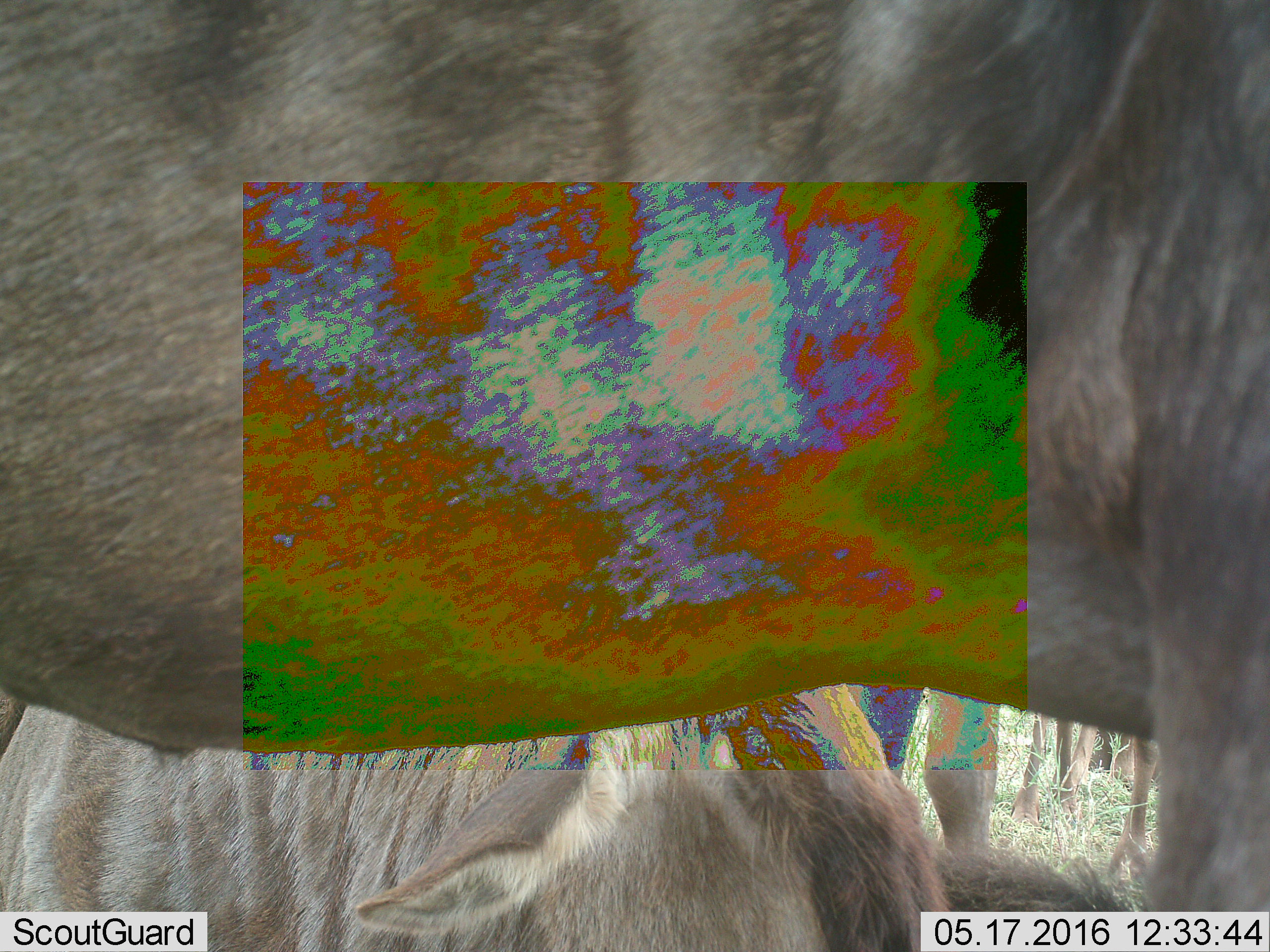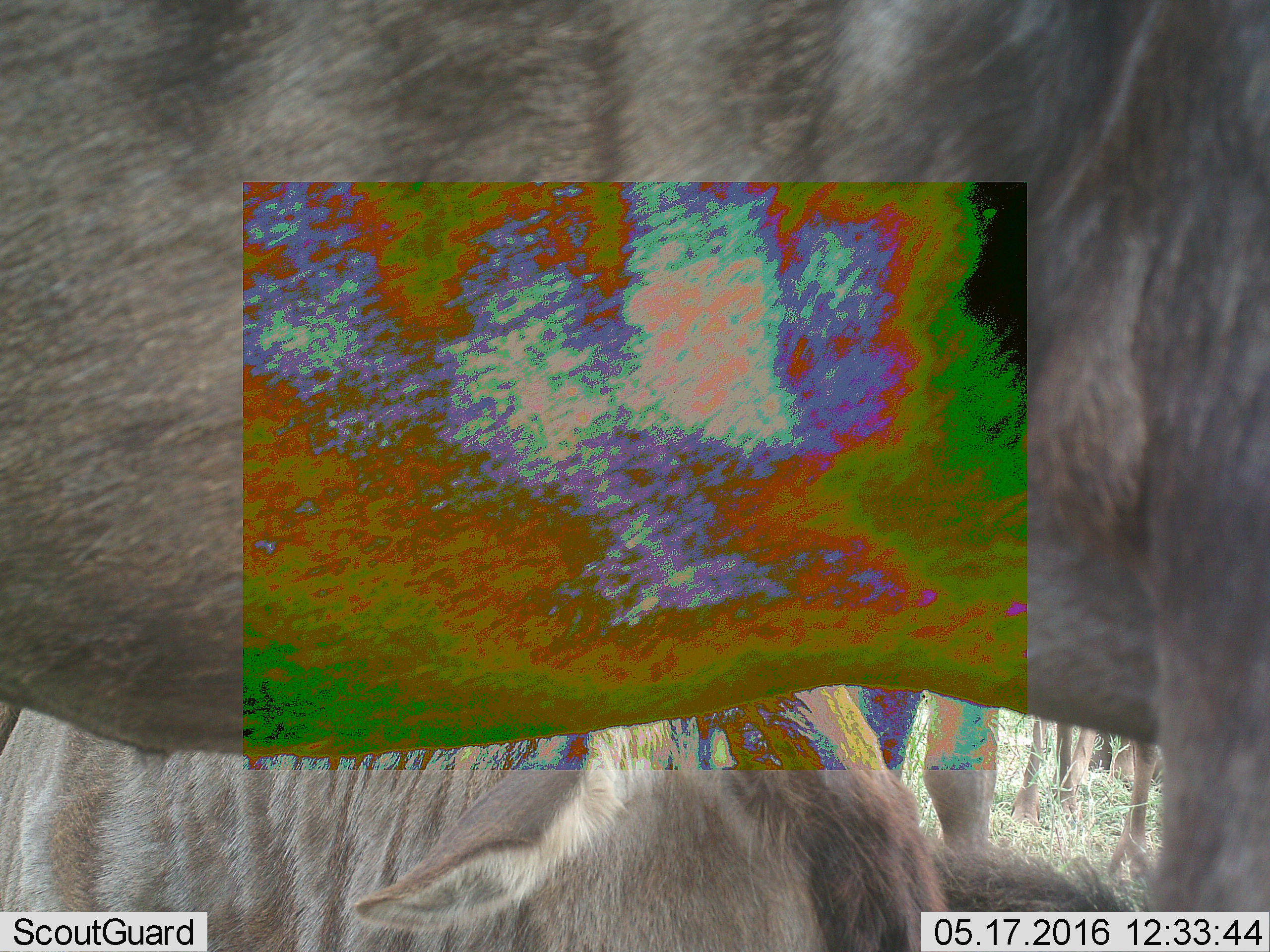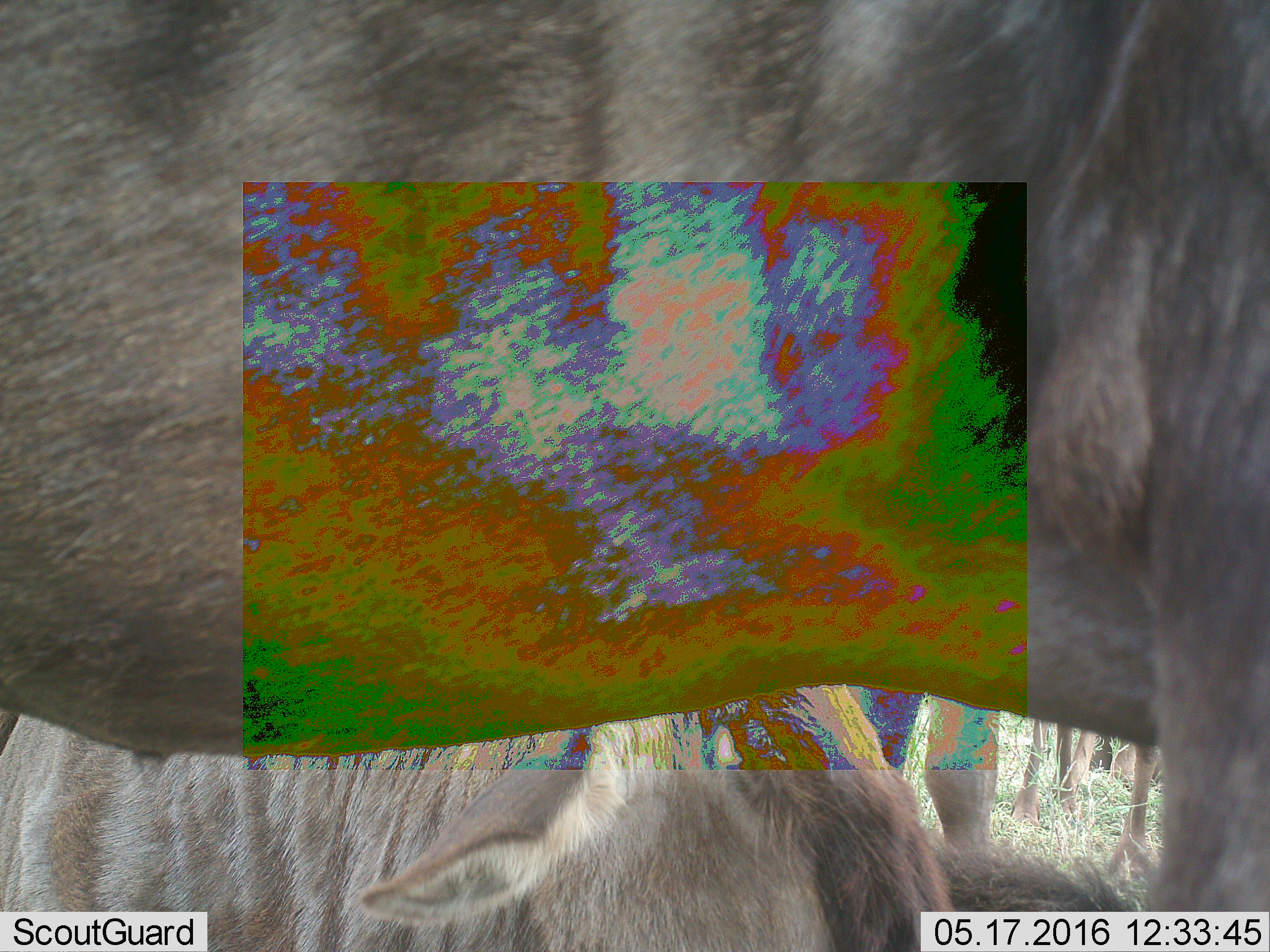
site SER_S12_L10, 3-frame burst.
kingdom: Animalia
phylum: Chordata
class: Mammalia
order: Artiodactyla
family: Bovidae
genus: Connochaetes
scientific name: Connochaetes taurinus taurinus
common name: blue wildebeest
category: wildebeestblue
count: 5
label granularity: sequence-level